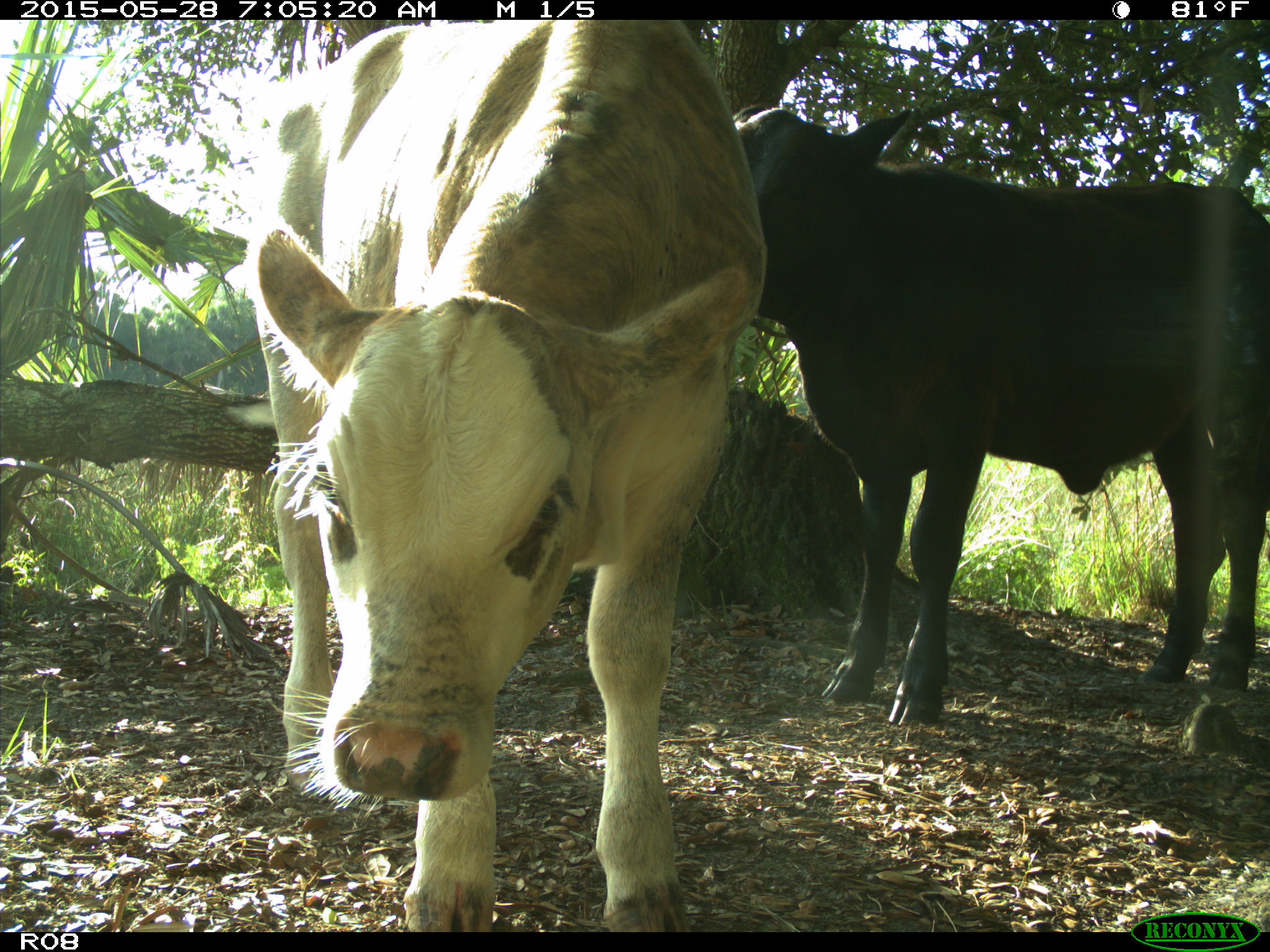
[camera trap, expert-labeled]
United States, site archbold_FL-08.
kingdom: Animalia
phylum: Chordata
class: Mammalia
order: Artiodactyla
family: Bovidae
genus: Bos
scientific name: Bos taurus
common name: domestic cow